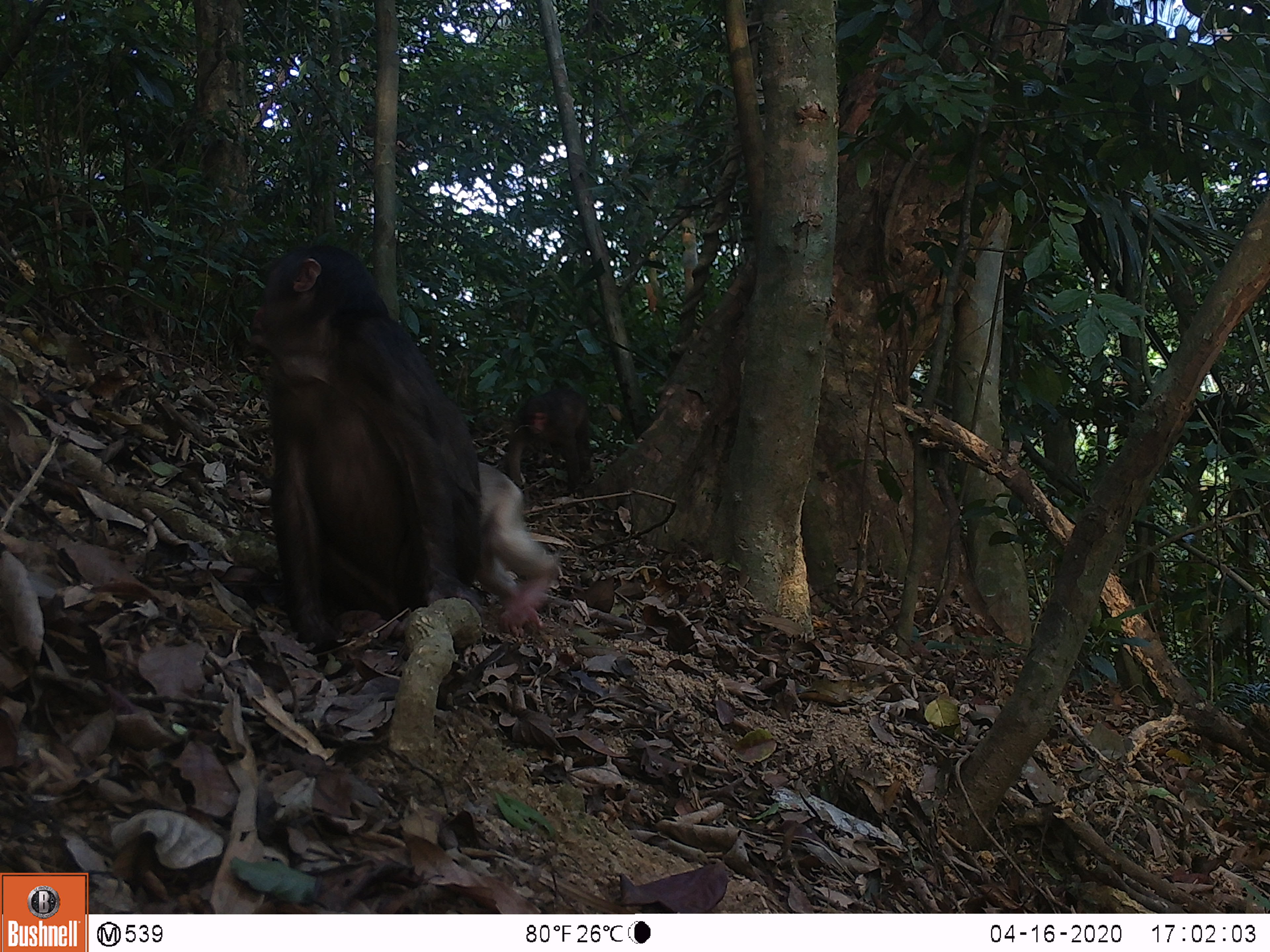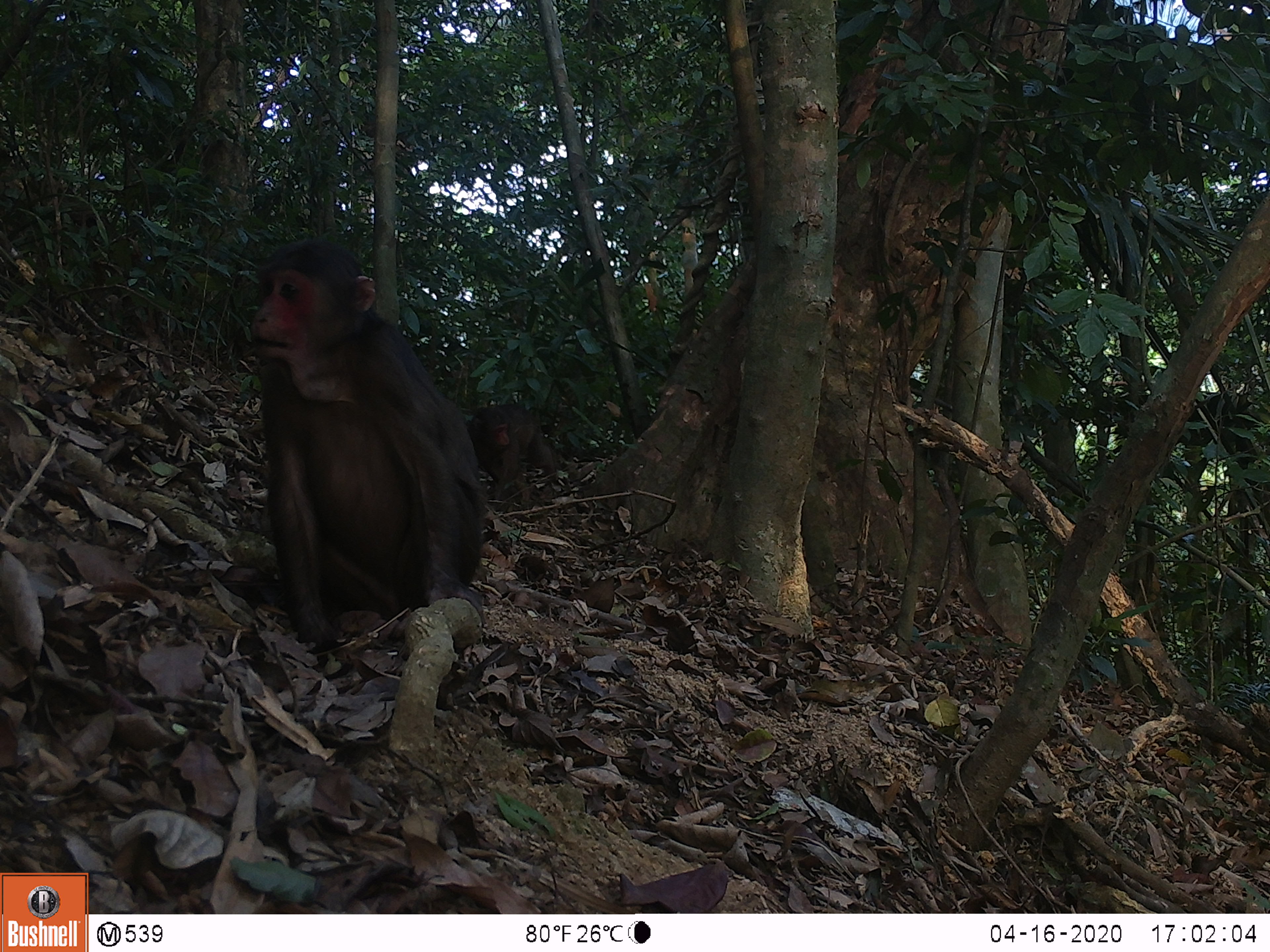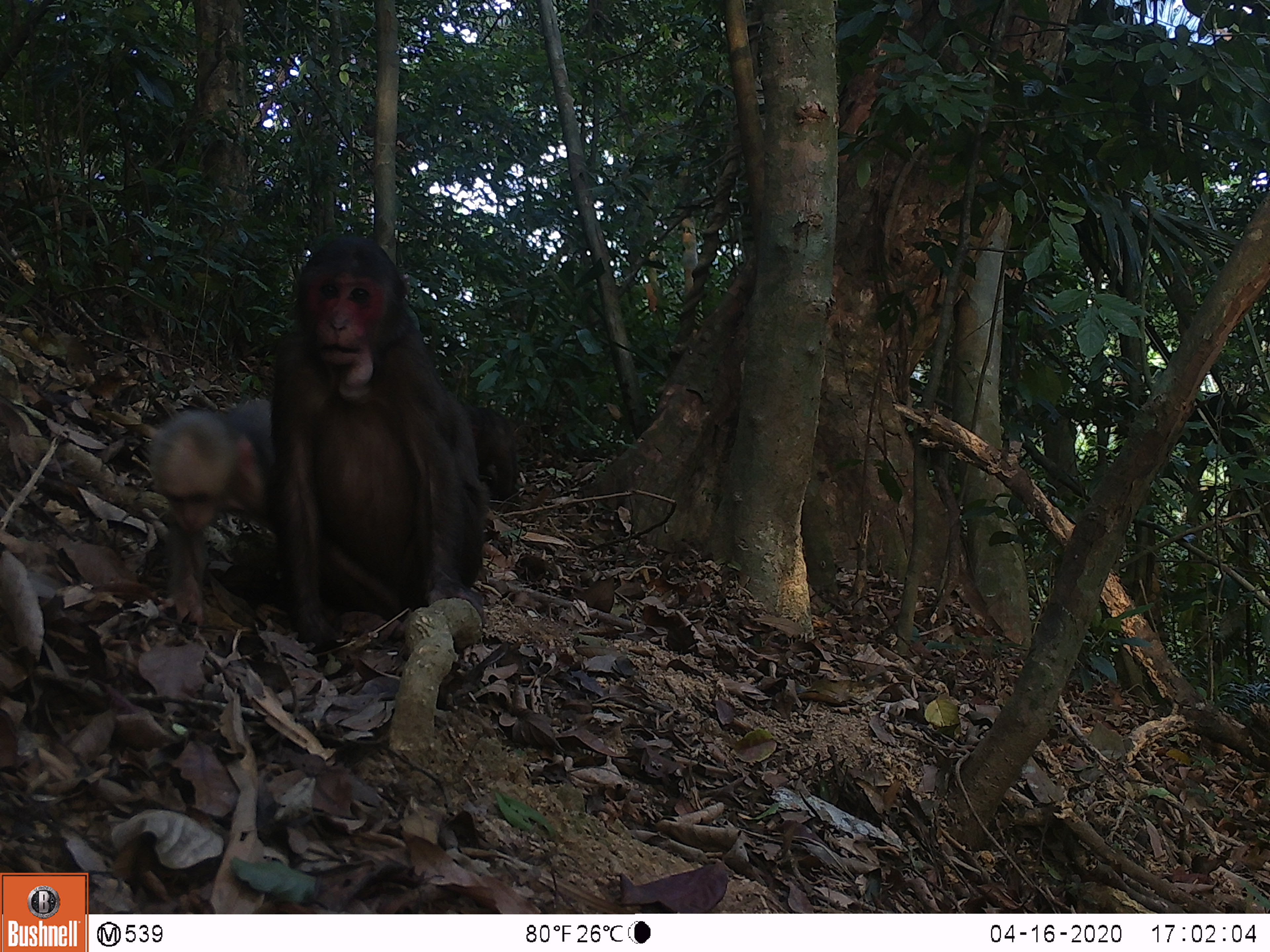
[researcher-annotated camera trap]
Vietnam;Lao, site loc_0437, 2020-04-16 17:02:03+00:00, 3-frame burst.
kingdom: Animalia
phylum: Chordata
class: Mammalia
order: Primates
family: Cercopithecidae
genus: Macaca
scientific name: Macaca arctoides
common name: stump-tailed macaque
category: stump tailed macaque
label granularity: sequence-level